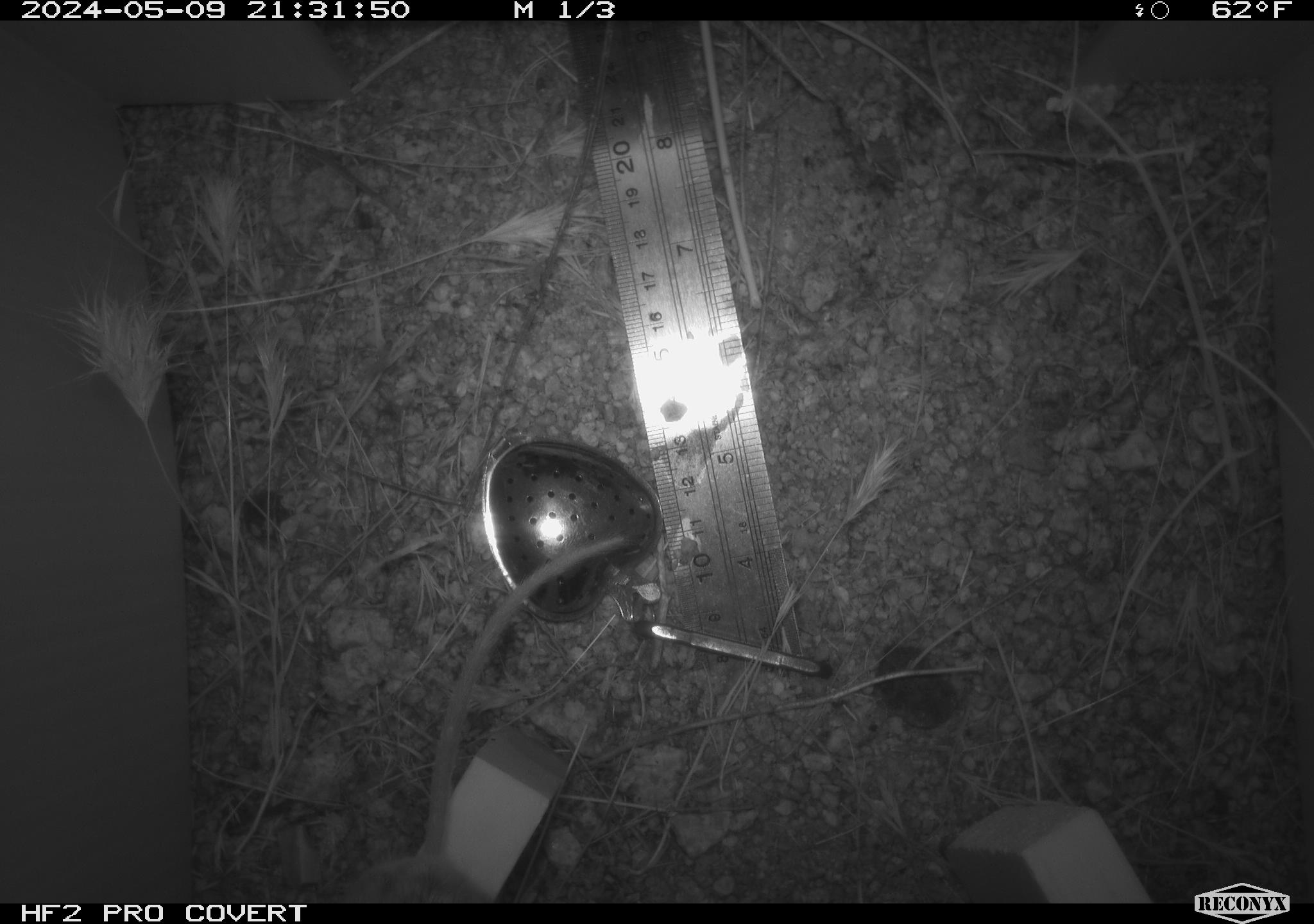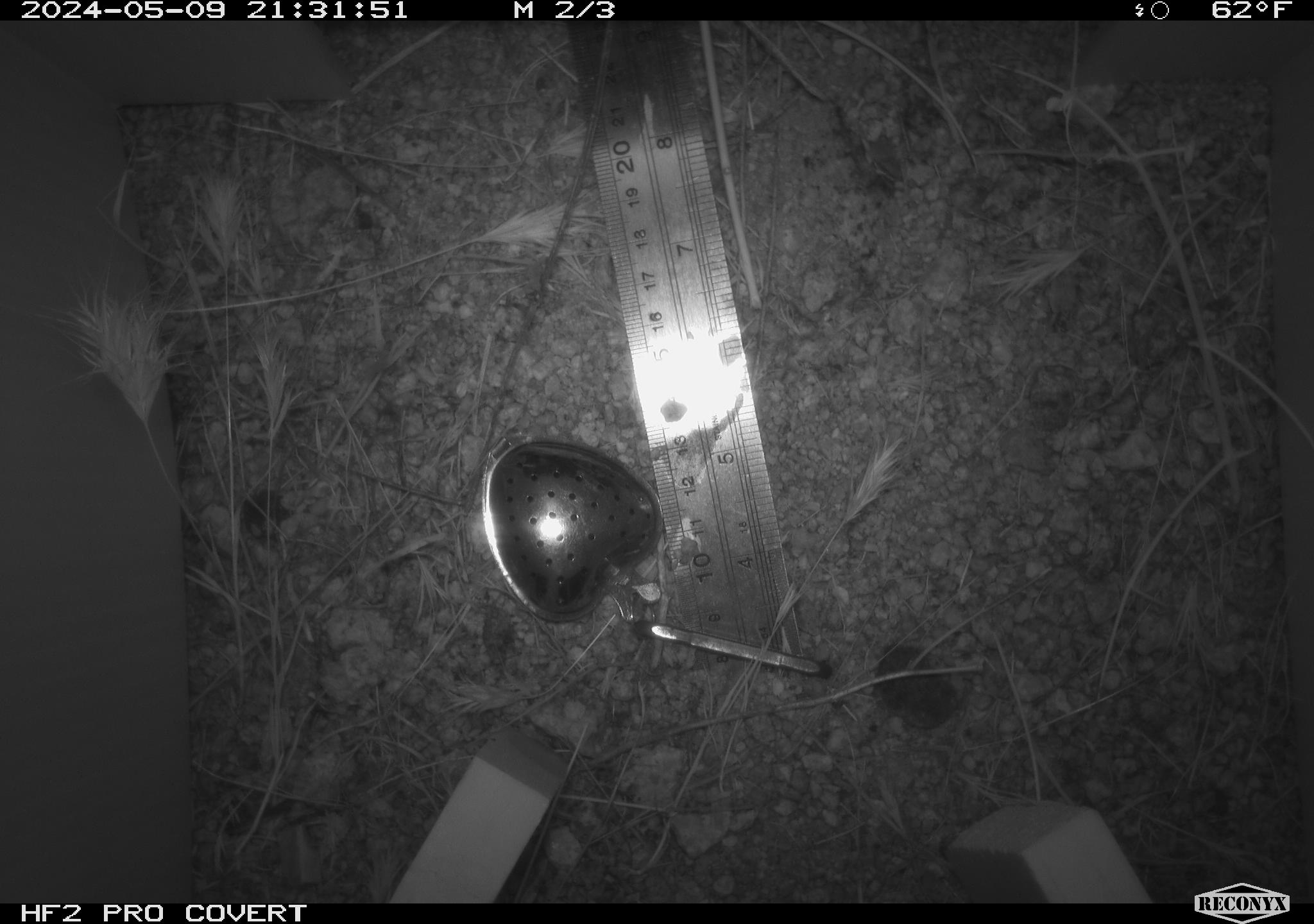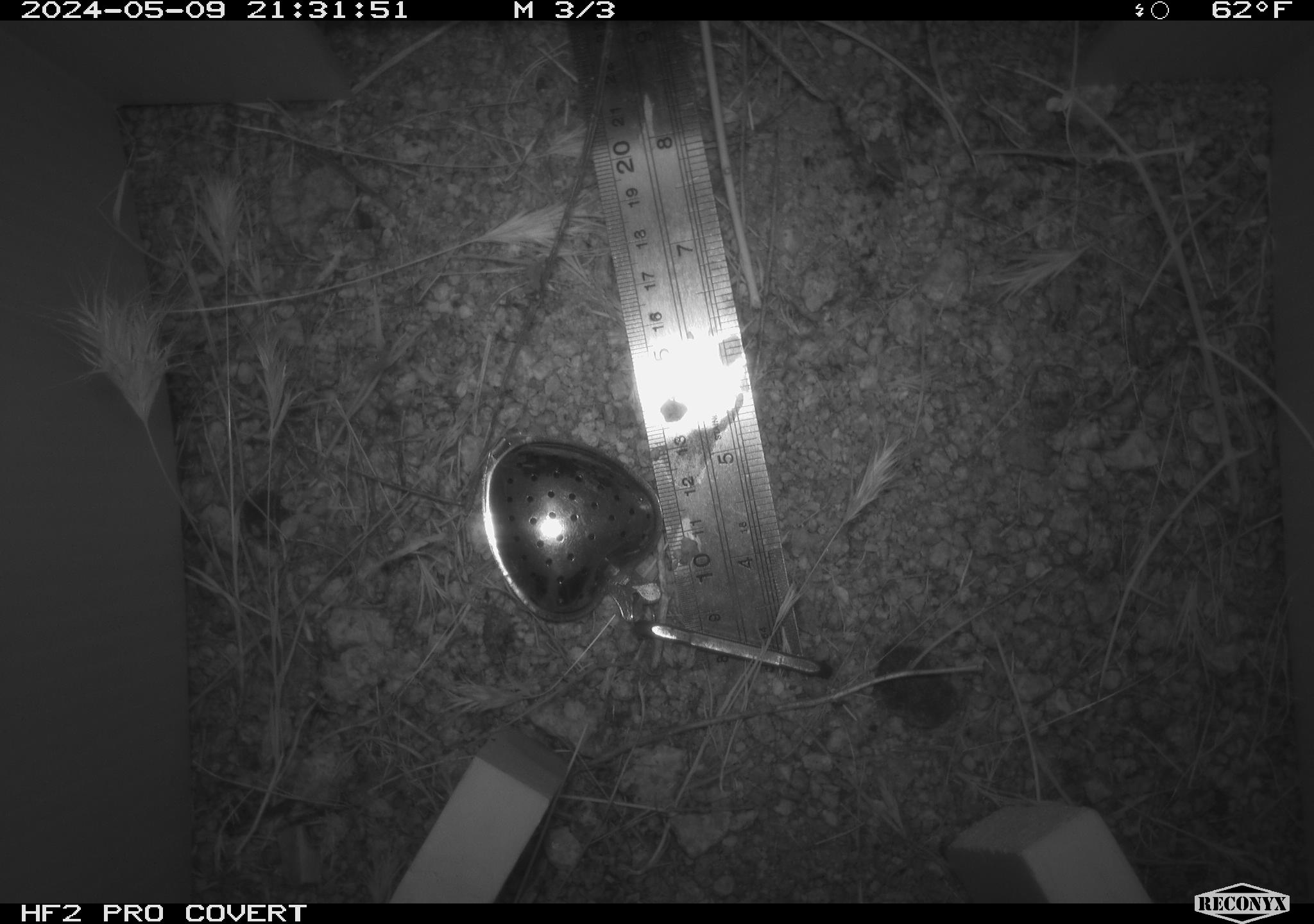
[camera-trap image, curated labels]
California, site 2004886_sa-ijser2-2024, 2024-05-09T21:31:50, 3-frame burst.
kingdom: Animalia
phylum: Chordata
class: Mammalia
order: Rodentia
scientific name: Rodentia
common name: mouse species